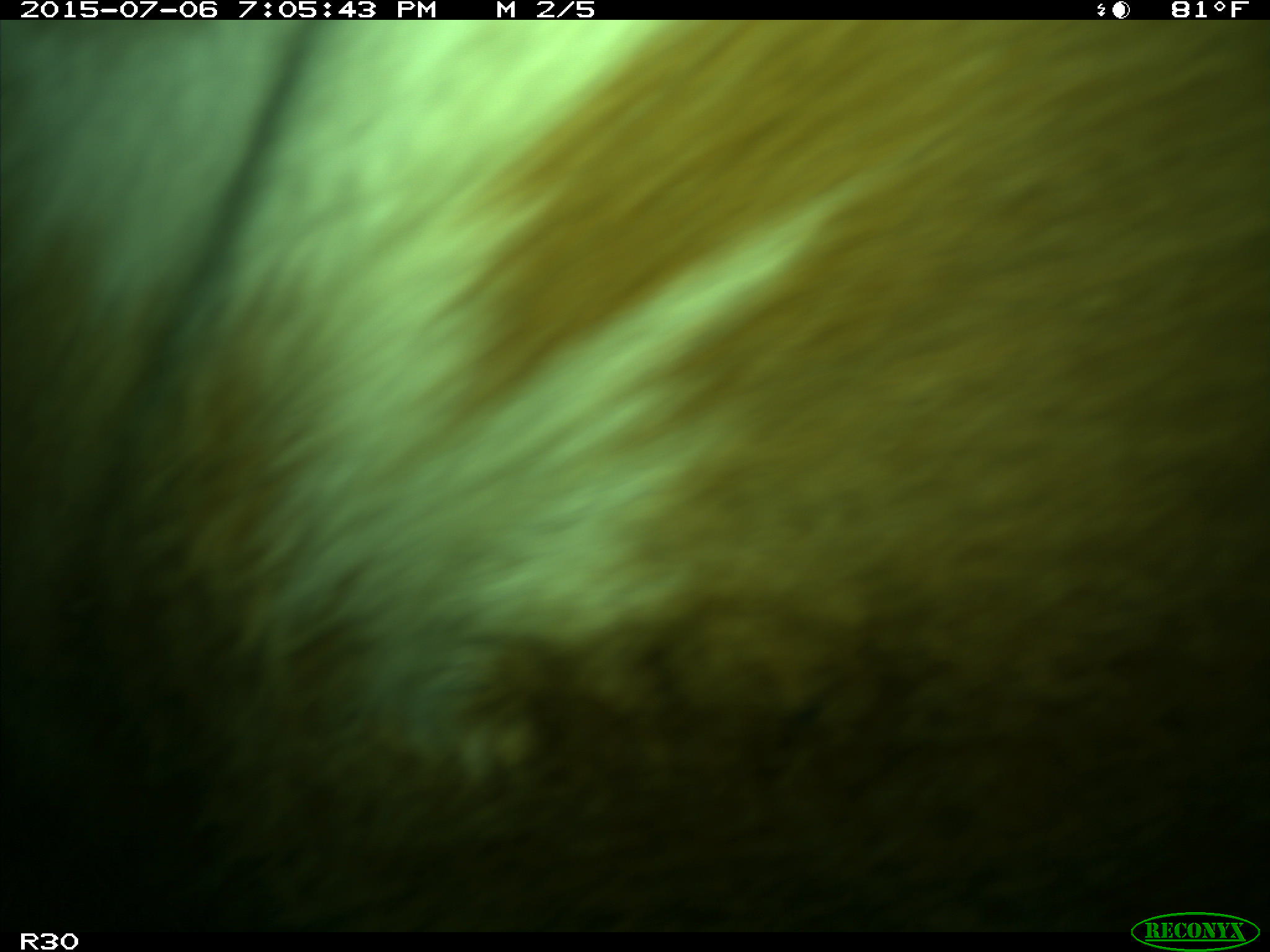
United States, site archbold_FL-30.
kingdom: Animalia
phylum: Chordata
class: Mammalia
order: Artiodactyla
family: Bovidae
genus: Bos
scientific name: Bos taurus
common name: domestic cow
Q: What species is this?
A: Bos taurus (domestic cow).